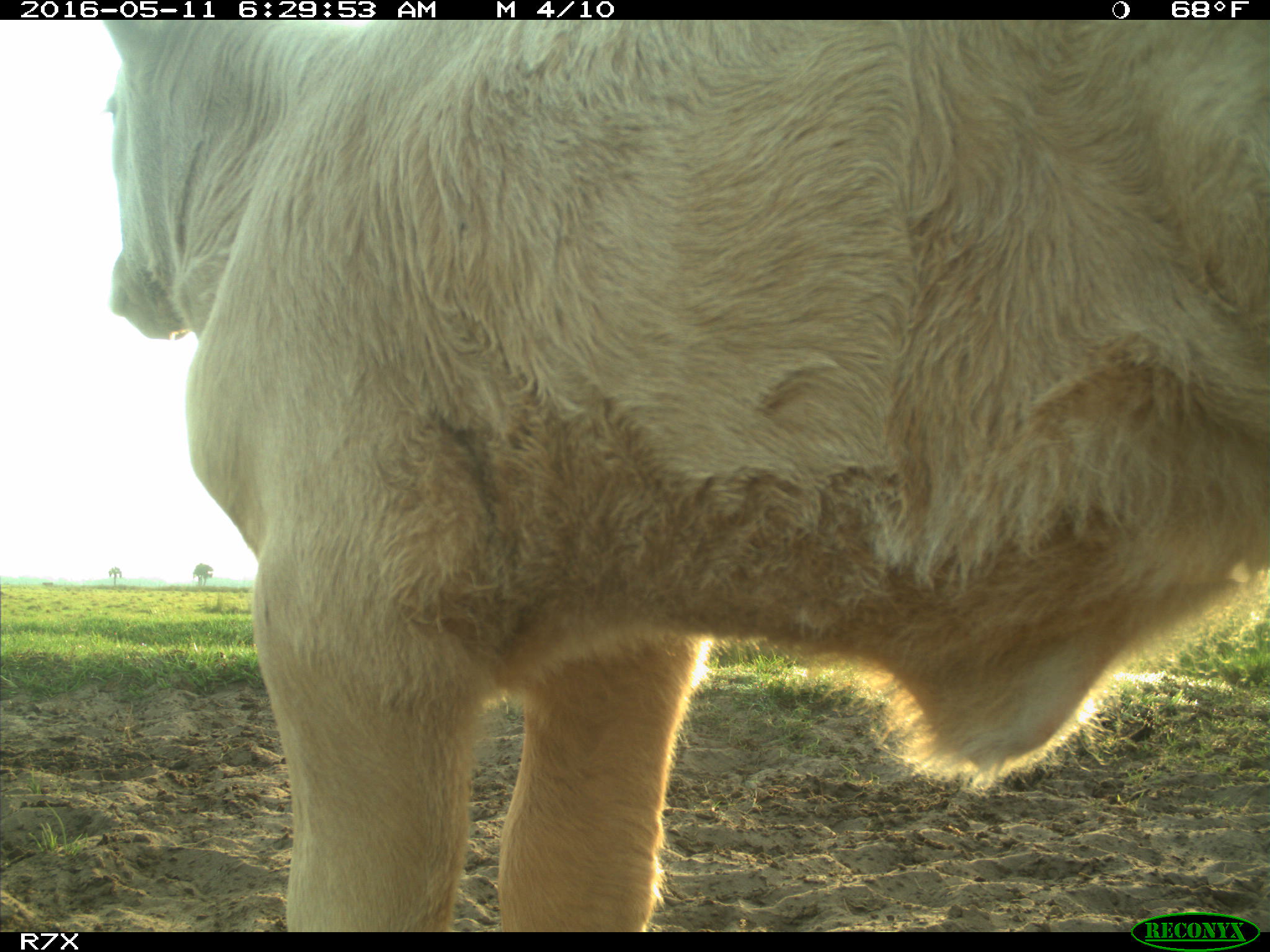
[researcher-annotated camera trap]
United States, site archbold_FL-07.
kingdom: Animalia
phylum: Chordata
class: Mammalia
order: Artiodactyla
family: Bovidae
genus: Bos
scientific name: Bos taurus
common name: domestic cow